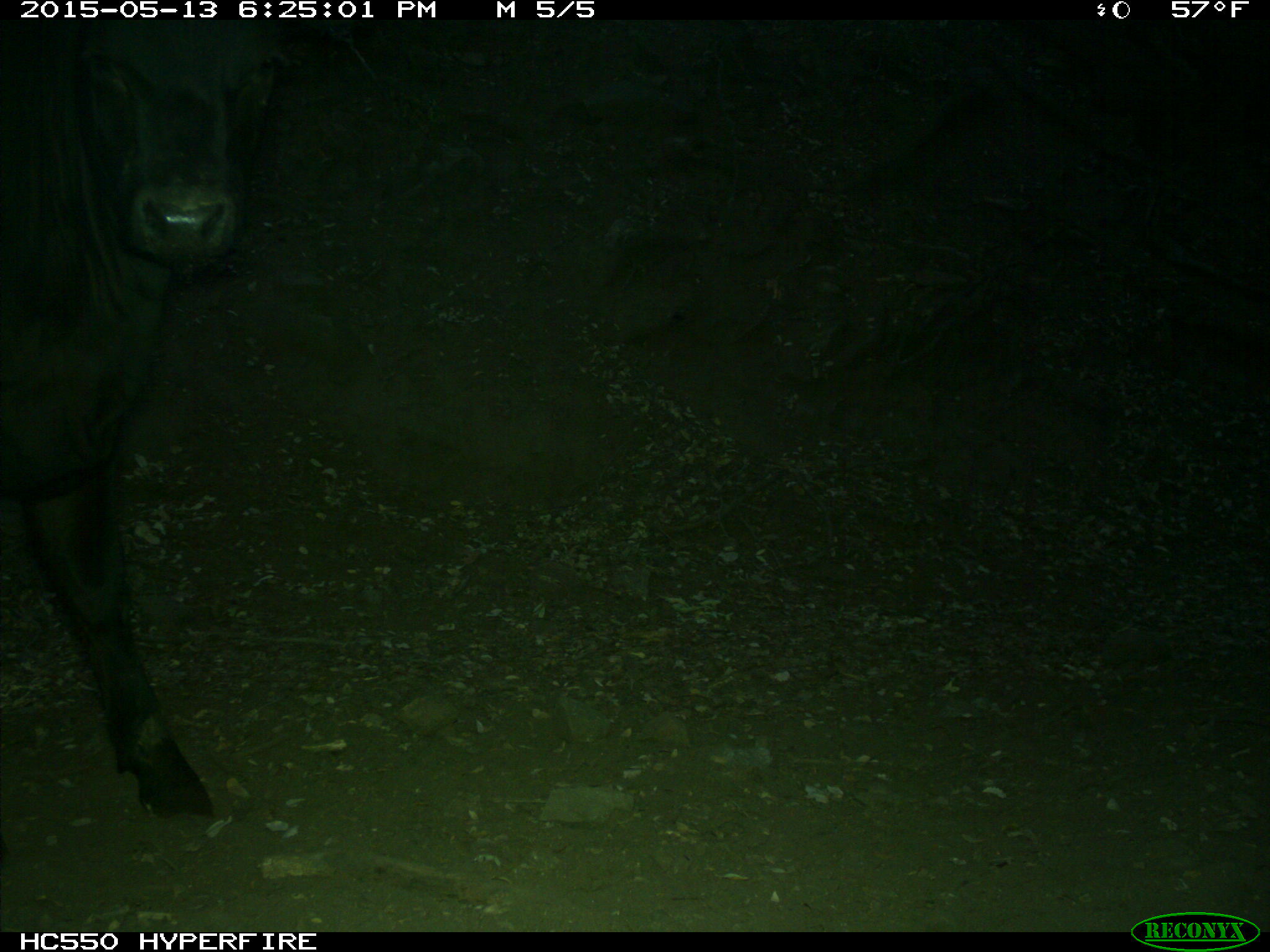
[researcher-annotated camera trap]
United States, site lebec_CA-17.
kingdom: Animalia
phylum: Chordata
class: Mammalia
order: Artiodactyla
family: Bovidae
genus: Bos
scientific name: Bos taurus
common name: domestic cow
Bos taurus (domestic cow).